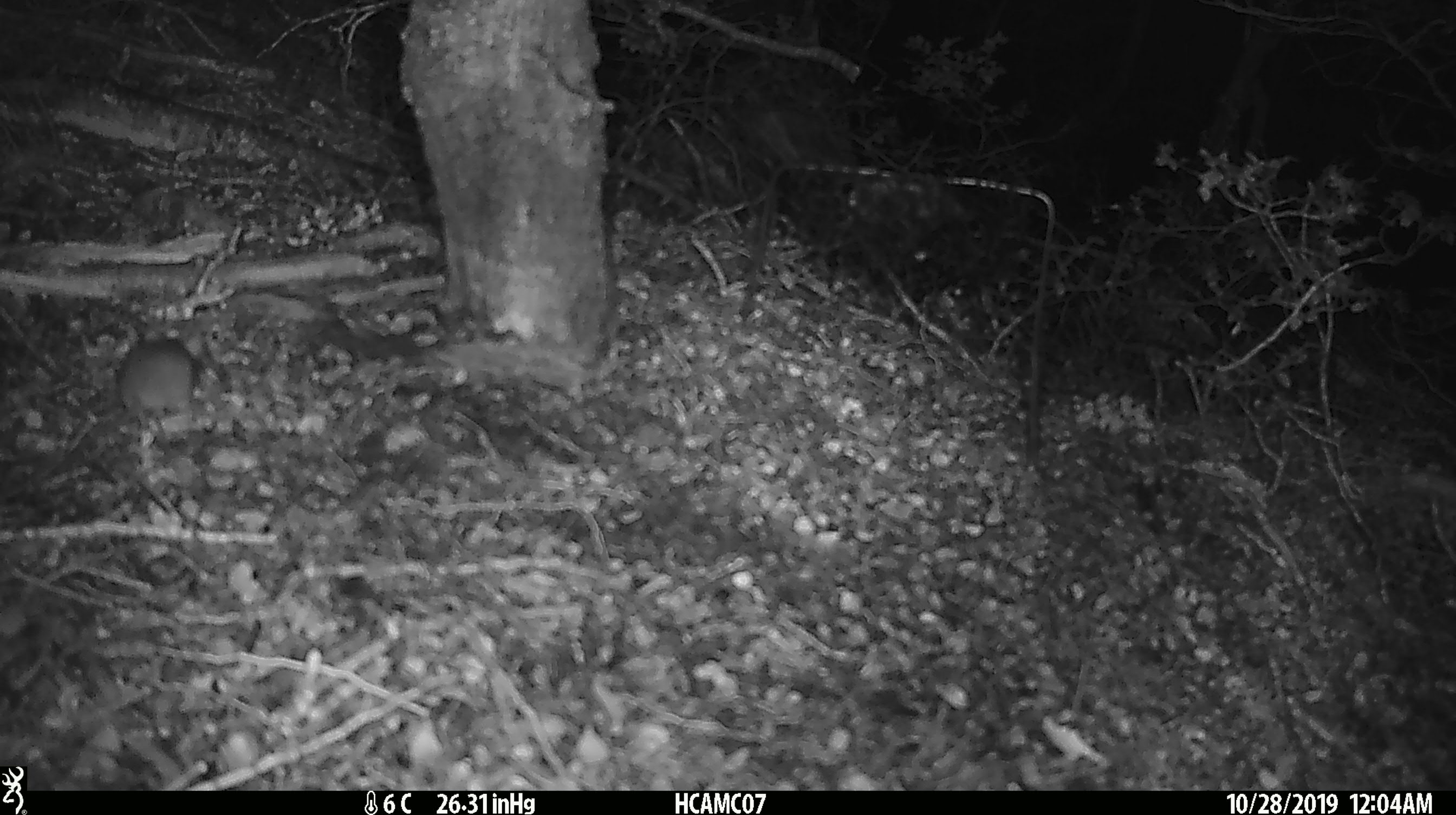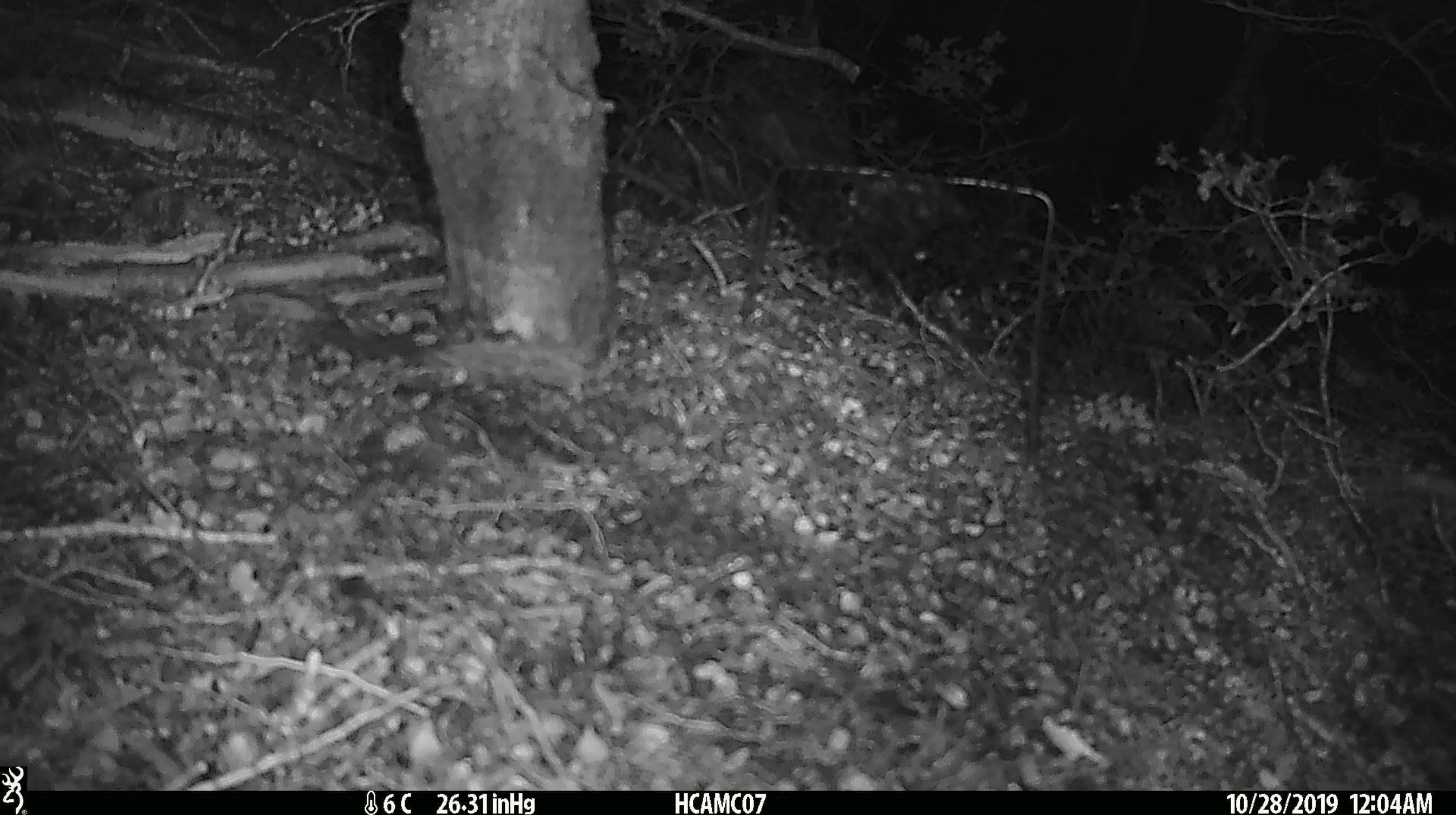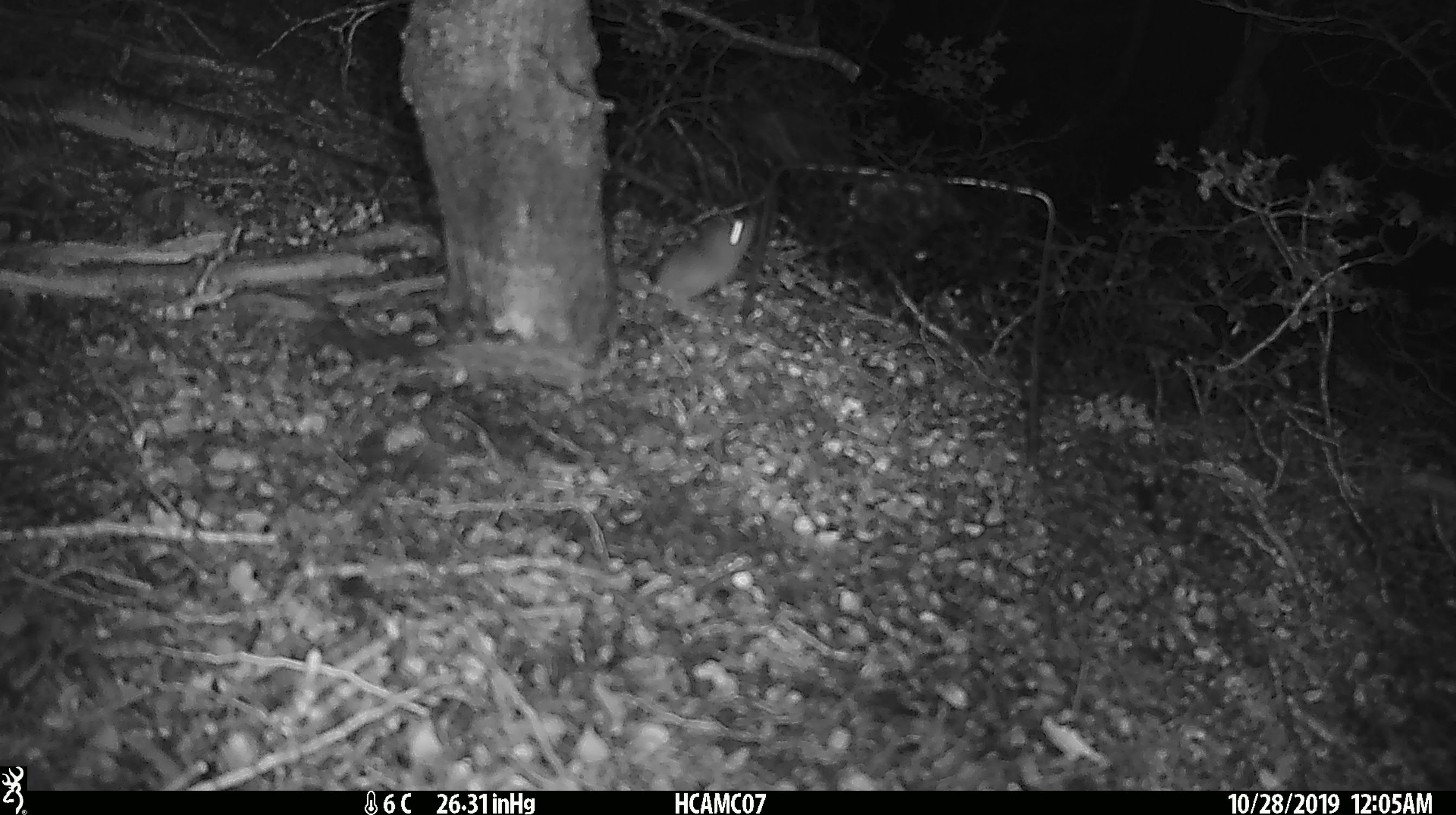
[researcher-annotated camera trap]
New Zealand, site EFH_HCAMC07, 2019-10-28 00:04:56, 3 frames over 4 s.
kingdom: Animalia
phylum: Chordata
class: Mammalia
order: Rodentia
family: Muridae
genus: Mus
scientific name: Mus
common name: mouse